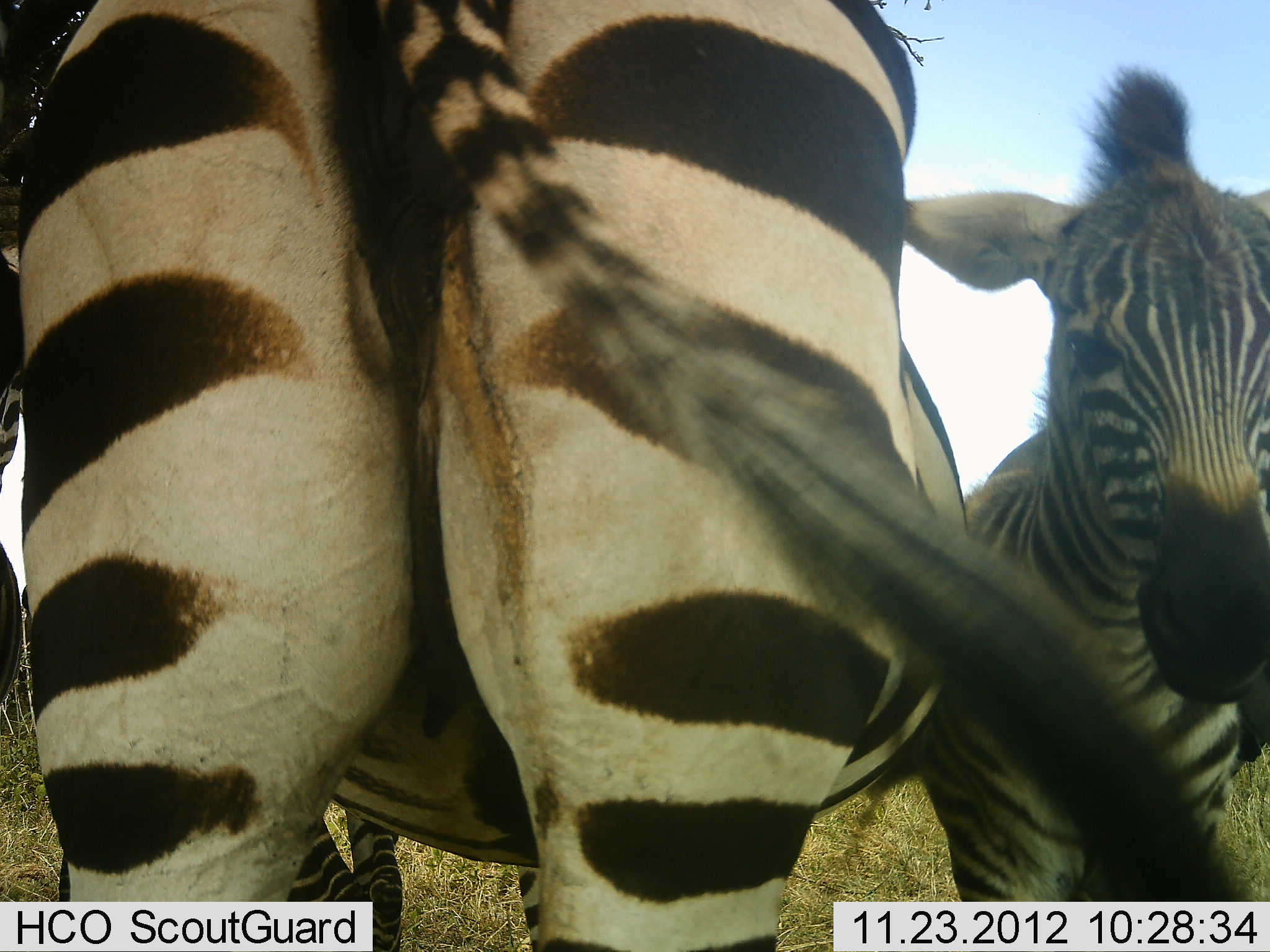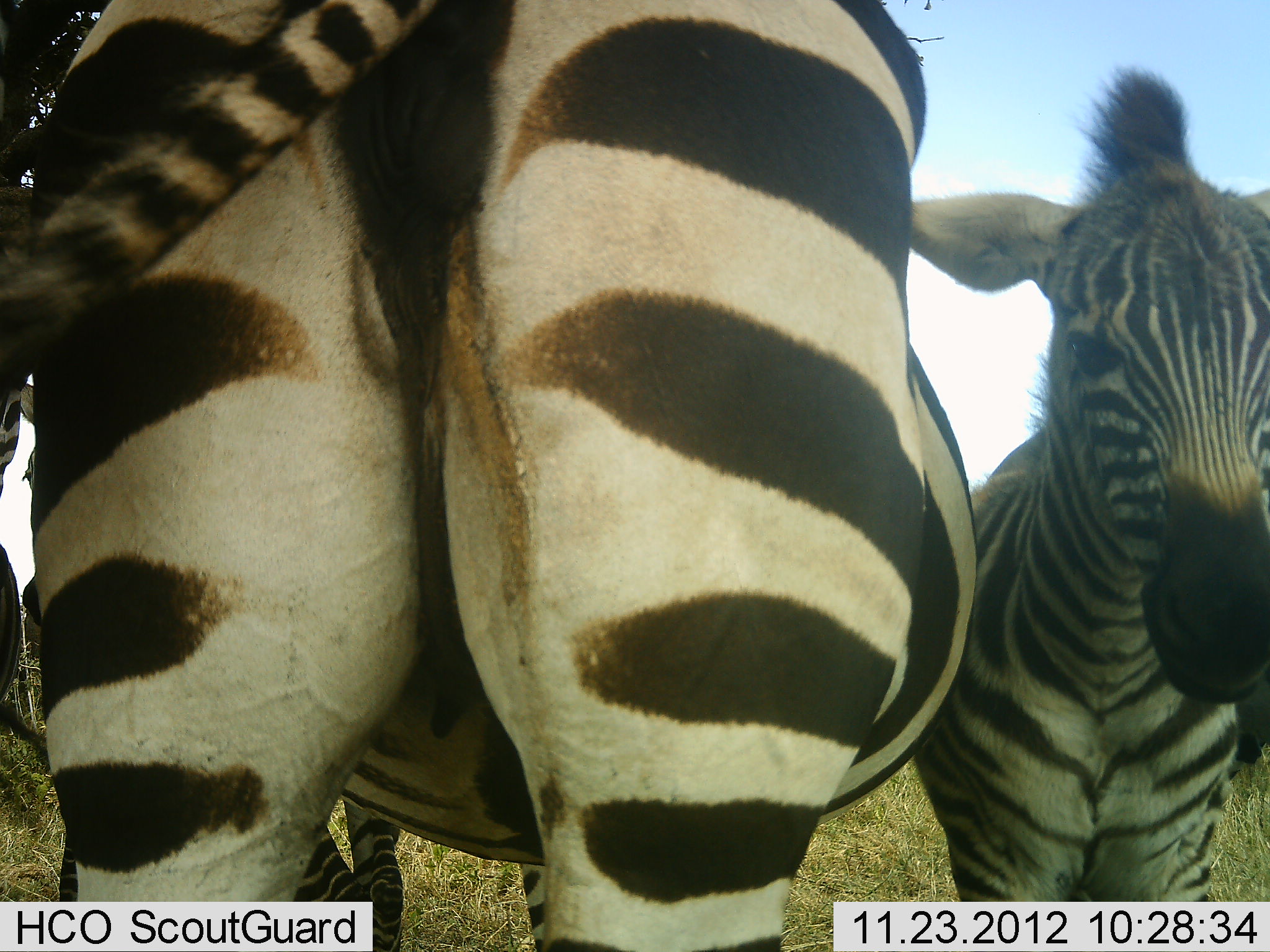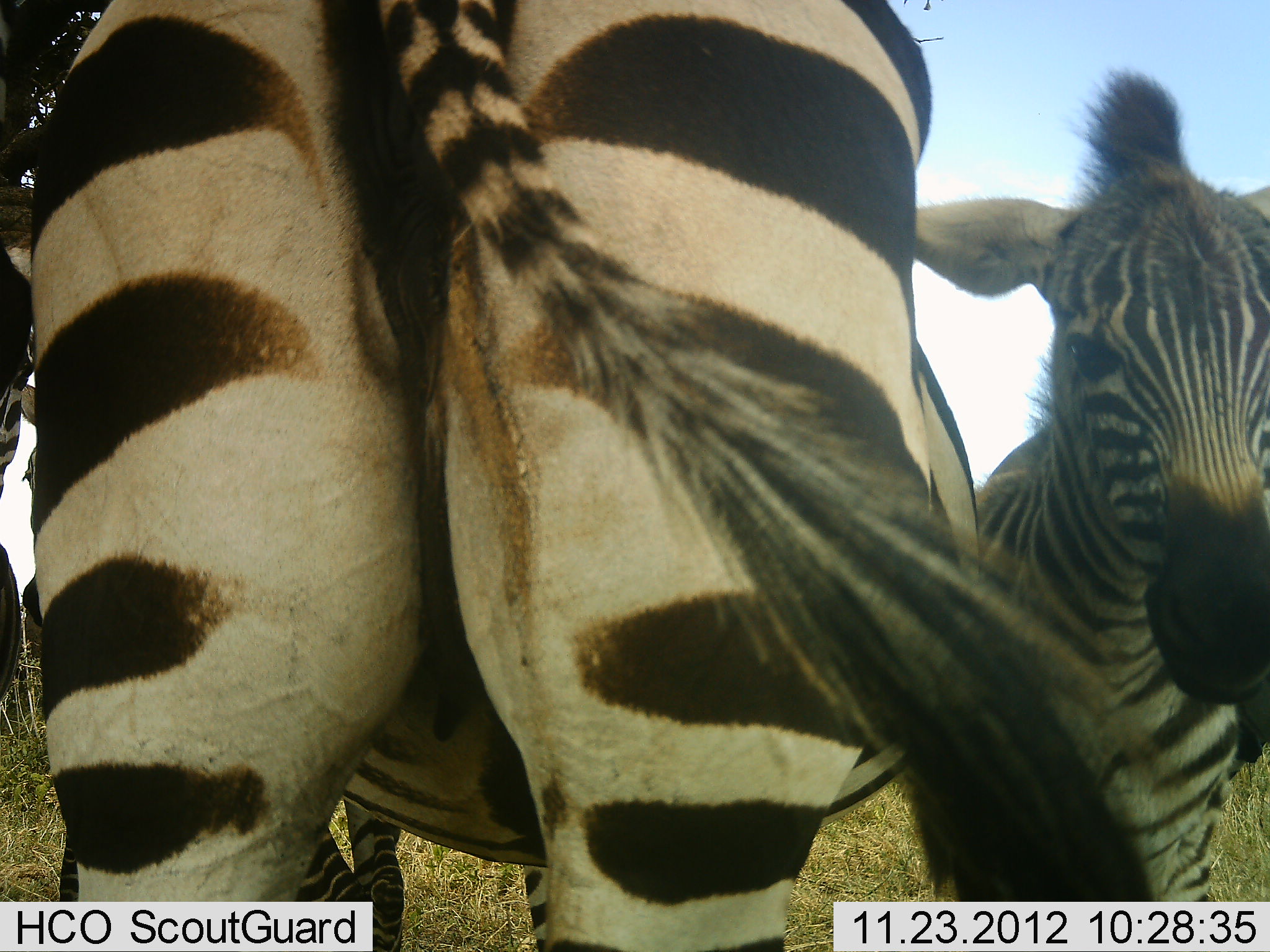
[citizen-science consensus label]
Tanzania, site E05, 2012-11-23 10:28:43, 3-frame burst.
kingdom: Animalia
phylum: Chordata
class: Mammalia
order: Perissodactyla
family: Equidae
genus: Equus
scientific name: Equus quagga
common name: plains zebra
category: zebra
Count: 3.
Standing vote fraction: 100%.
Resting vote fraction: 0%.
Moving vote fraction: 0%.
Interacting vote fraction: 0%.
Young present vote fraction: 50%.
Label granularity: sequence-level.